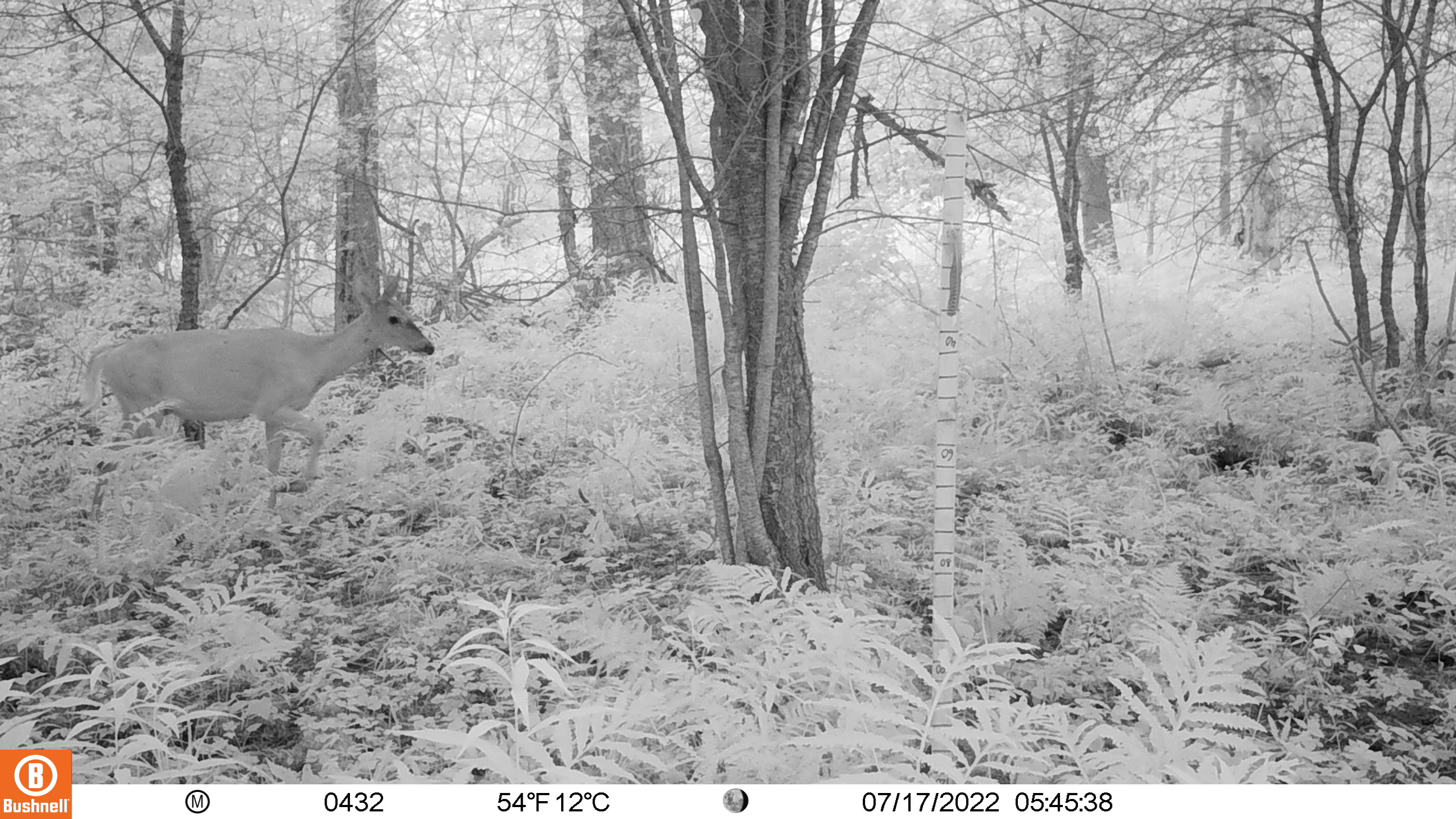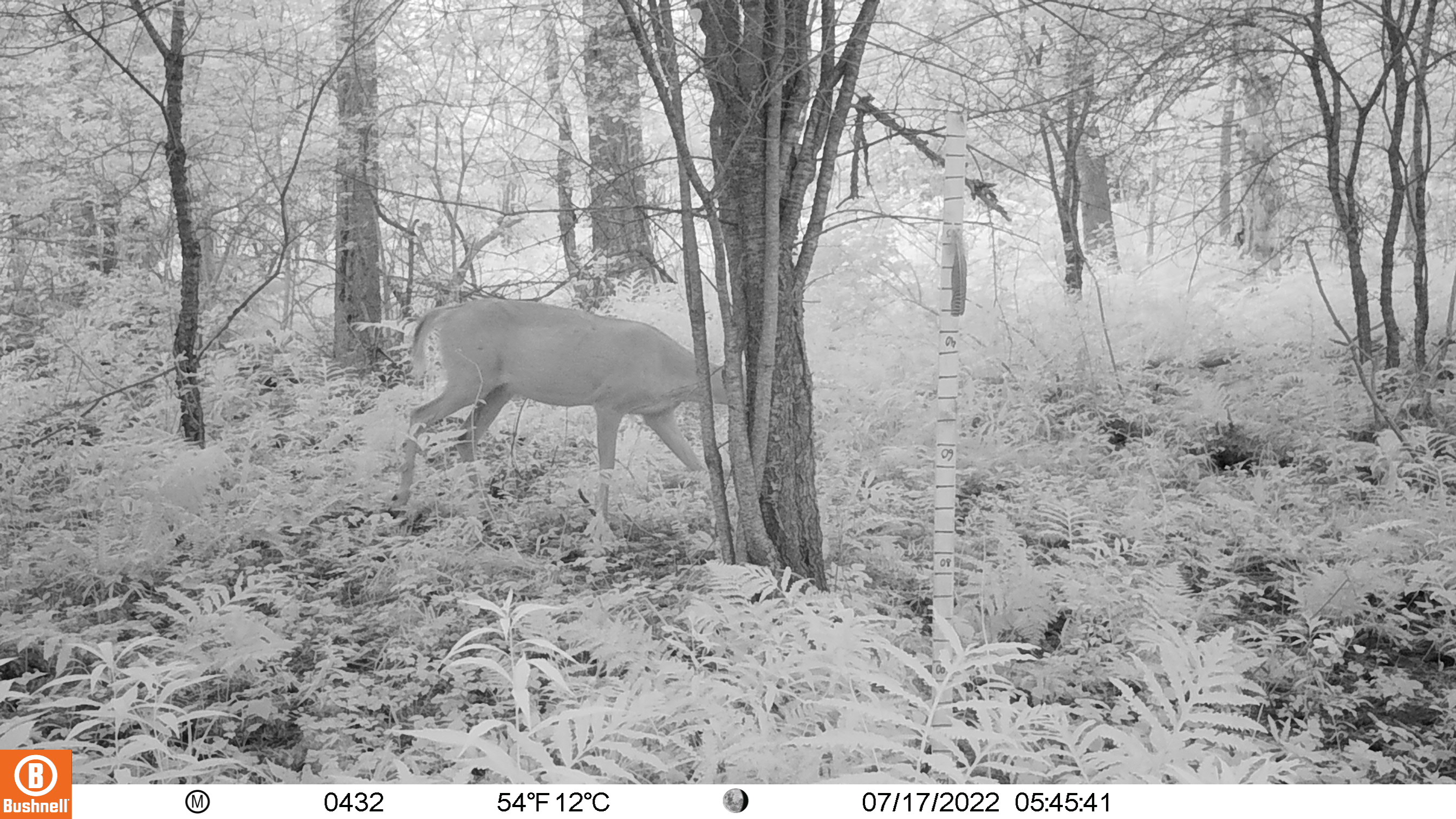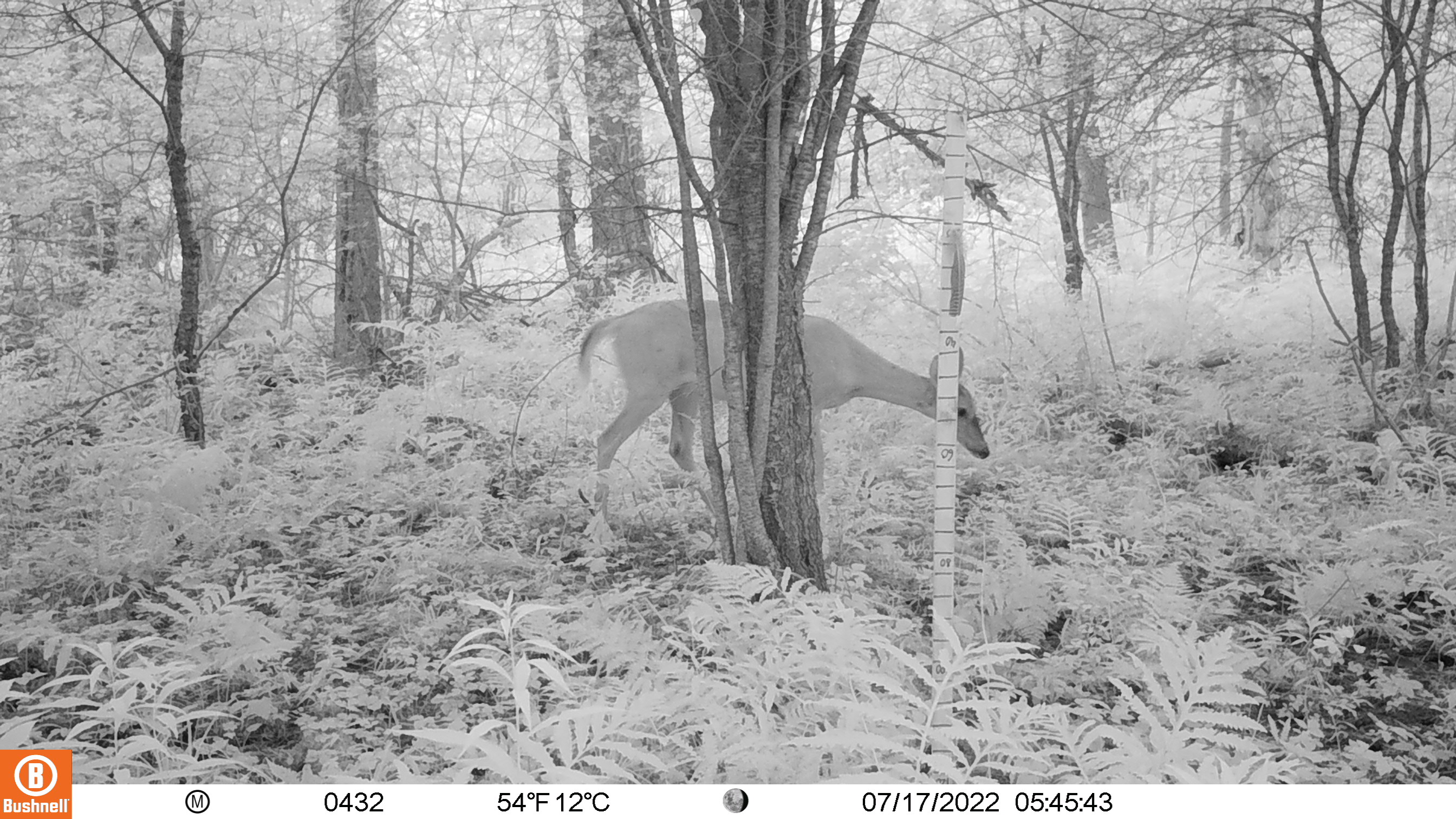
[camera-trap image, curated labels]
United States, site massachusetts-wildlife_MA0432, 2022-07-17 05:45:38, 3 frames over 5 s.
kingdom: Animalia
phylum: Chordata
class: Mammalia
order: Artiodactyla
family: Cervidae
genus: Odocoileus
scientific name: Odocoileus virginianus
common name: white-tailed deer